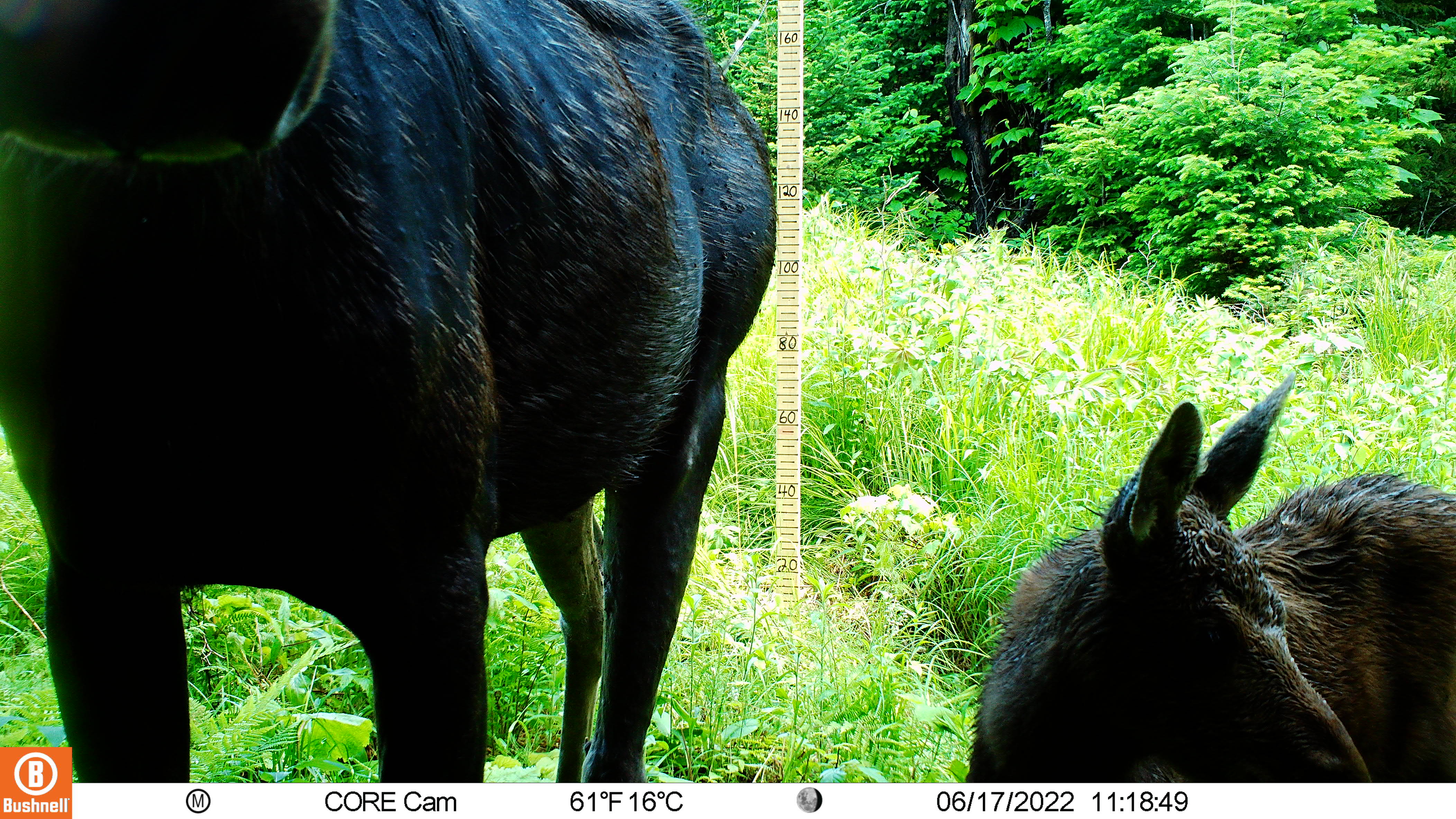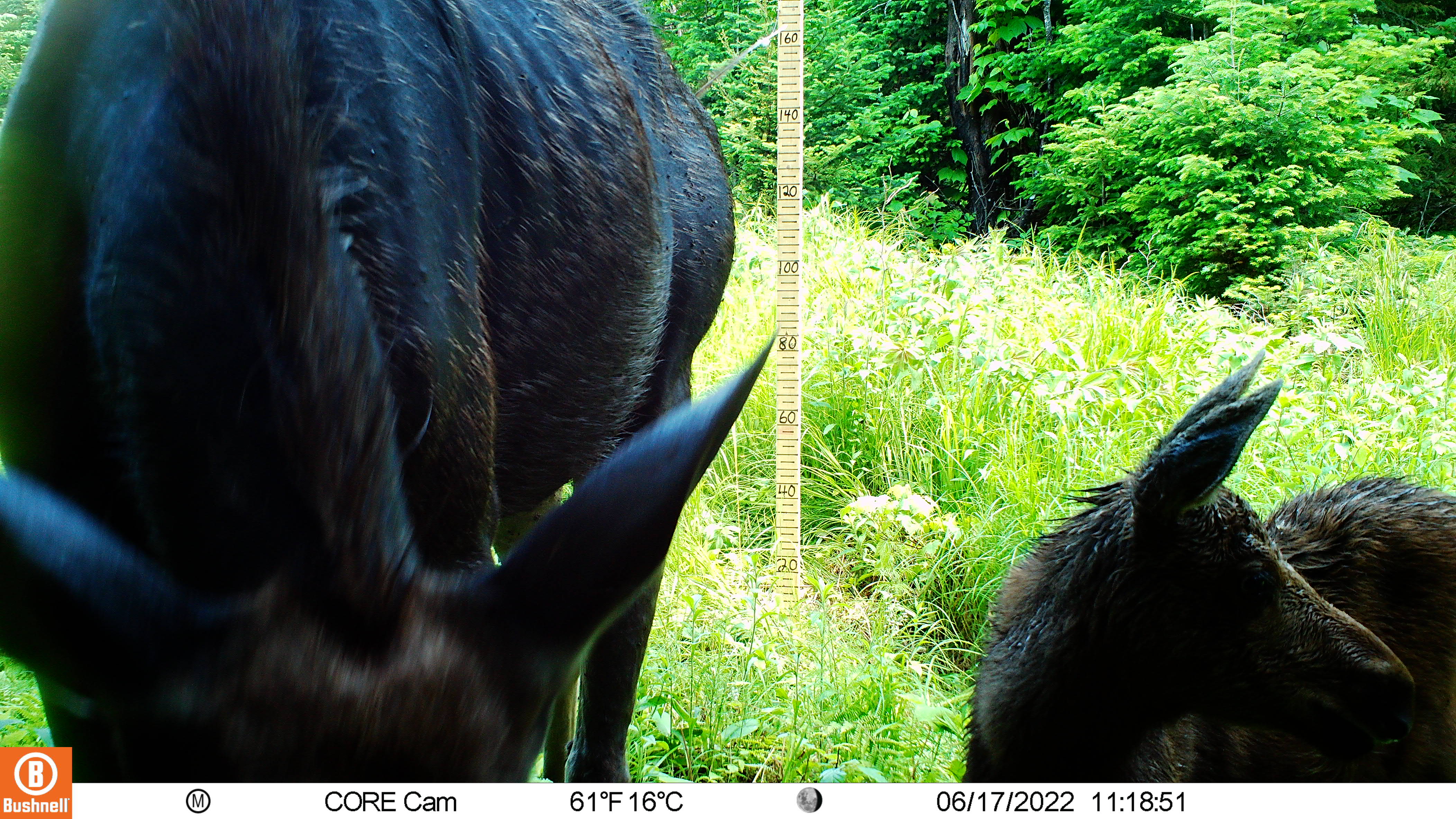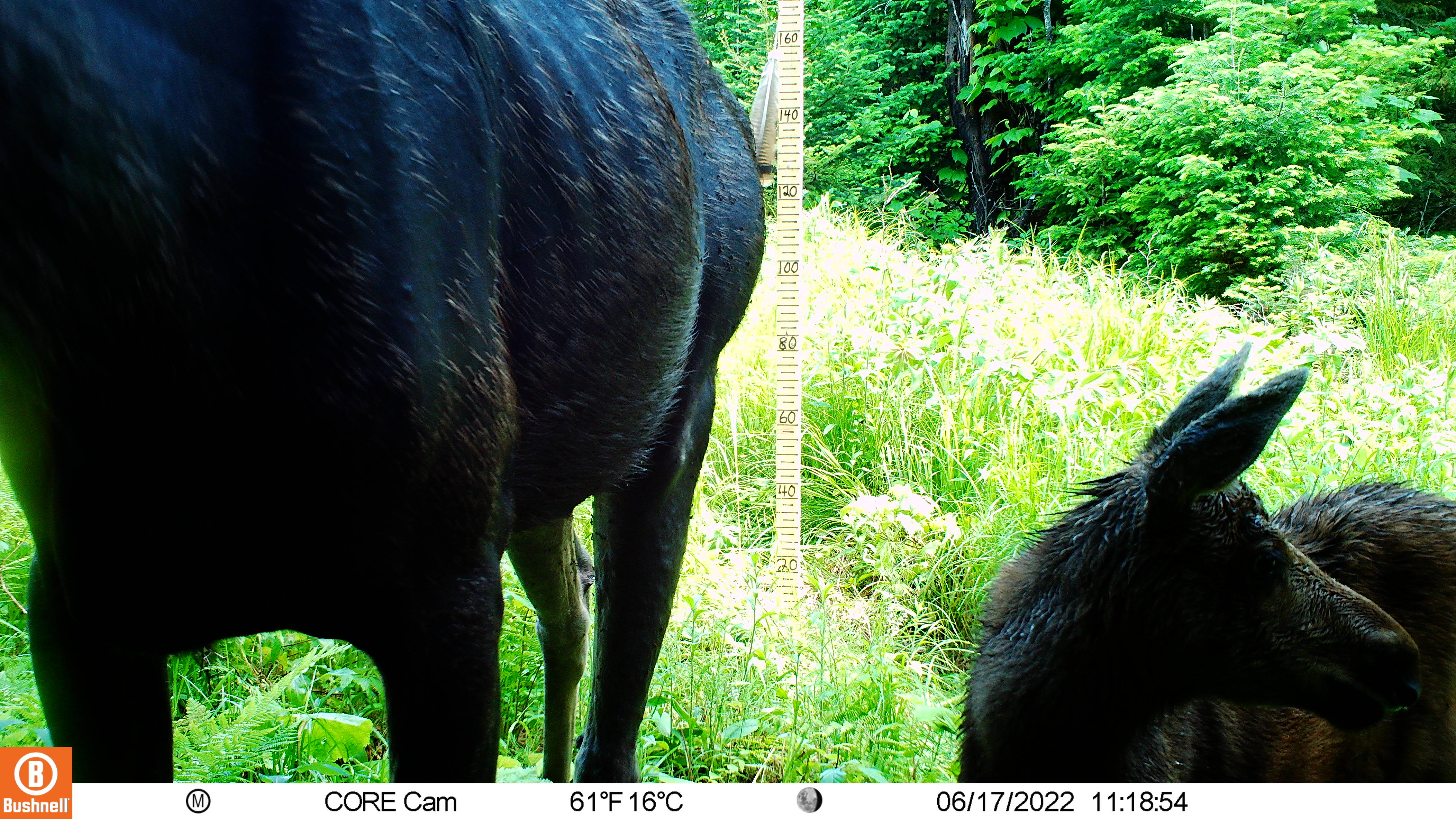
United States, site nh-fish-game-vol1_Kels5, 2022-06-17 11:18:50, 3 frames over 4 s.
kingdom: Animalia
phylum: Chordata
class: Mammalia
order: Artiodactyla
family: Cervidae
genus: Alces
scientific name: Alces alces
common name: moose